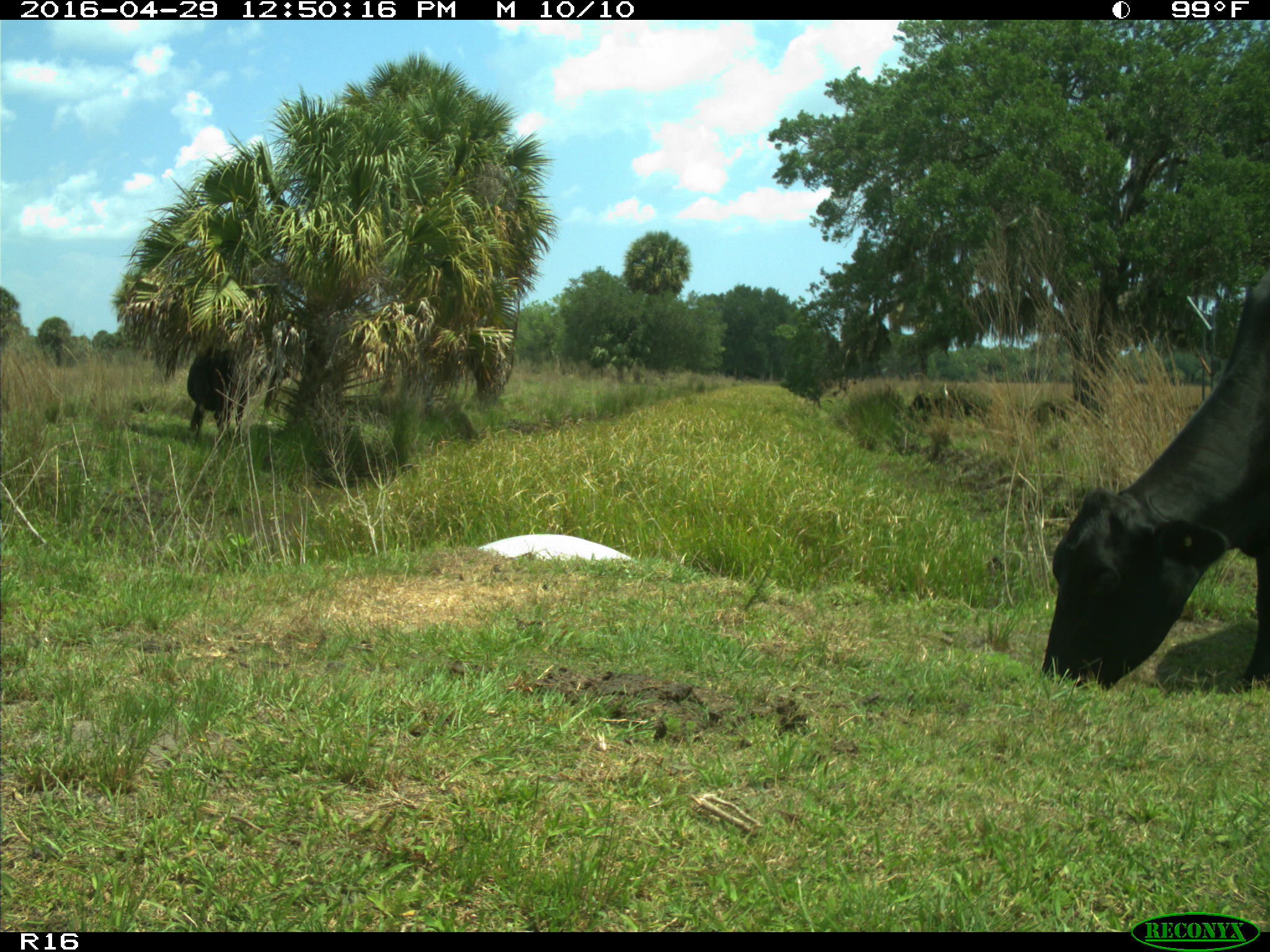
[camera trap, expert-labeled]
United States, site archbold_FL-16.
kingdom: Animalia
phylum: Chordata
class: Mammalia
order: Artiodactyla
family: Bovidae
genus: Bos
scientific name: Bos taurus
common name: domestic cow